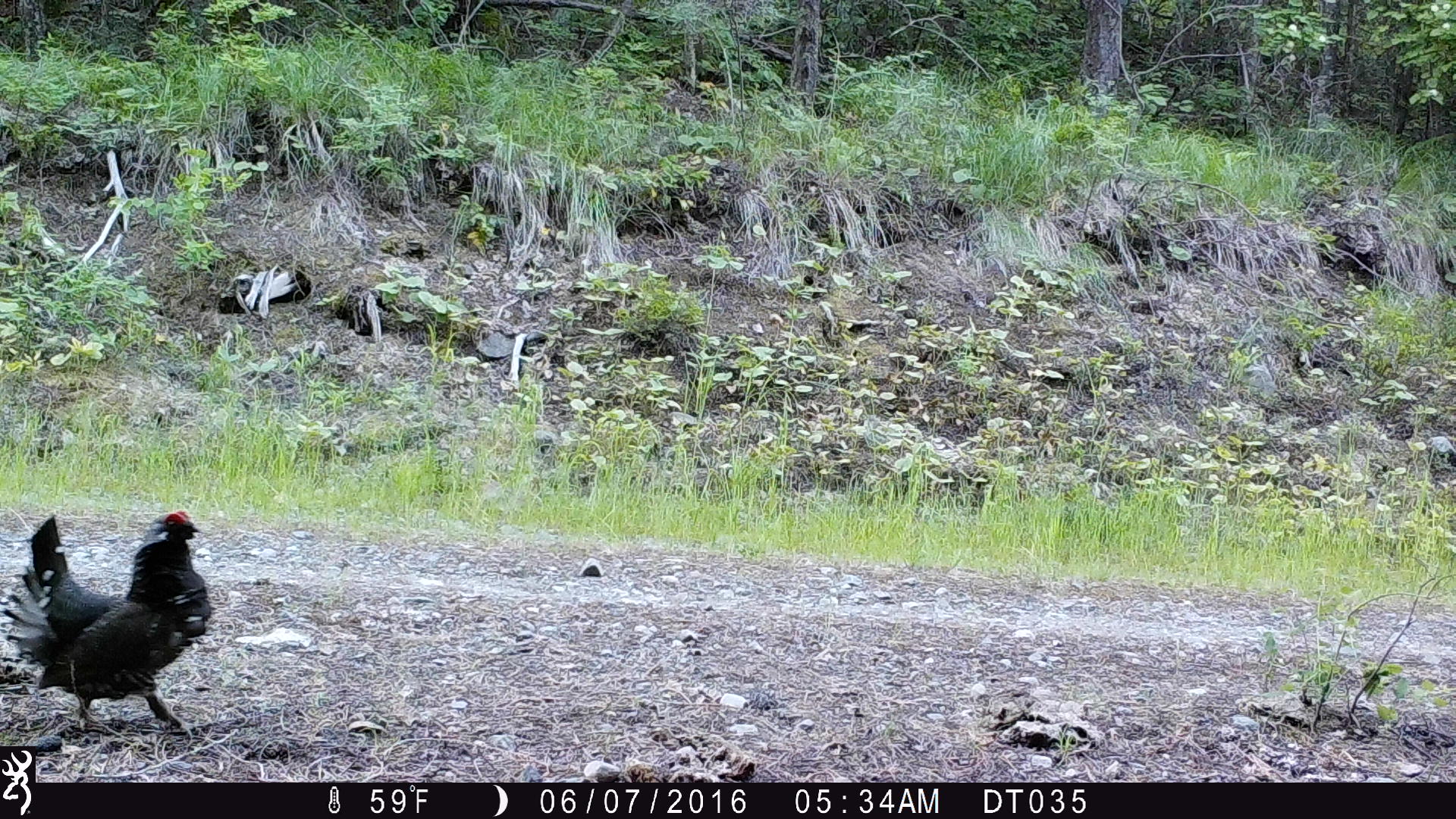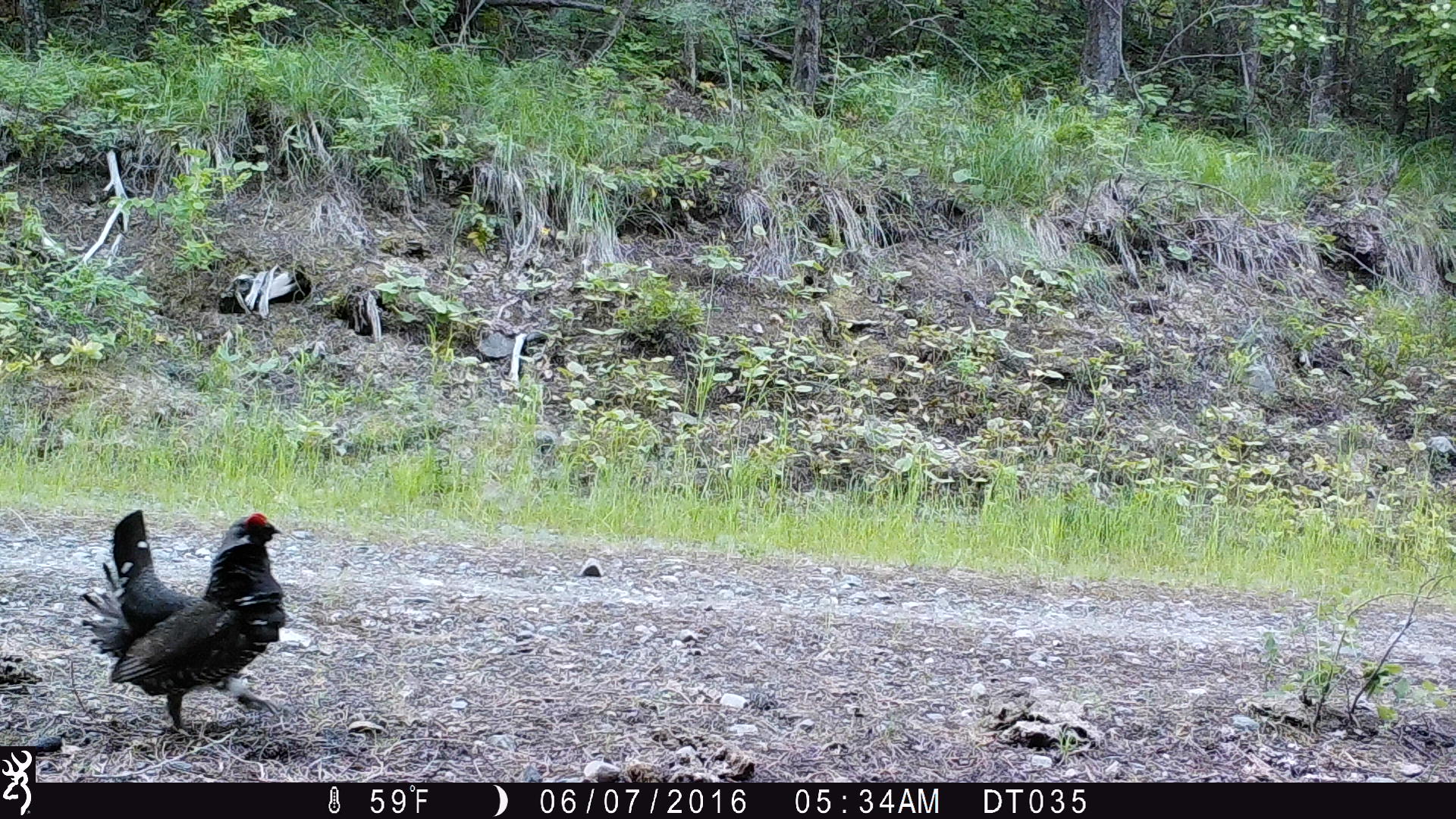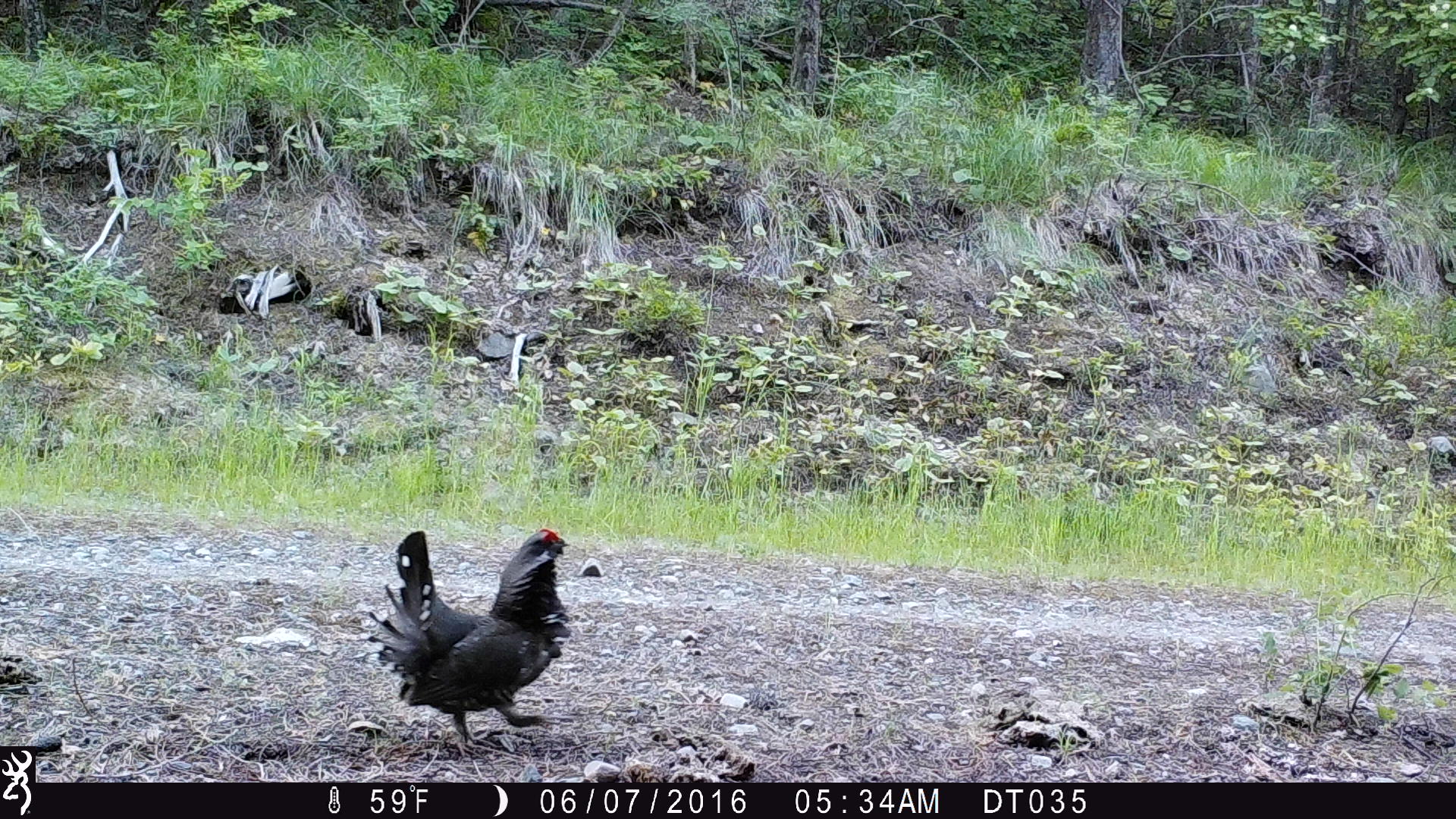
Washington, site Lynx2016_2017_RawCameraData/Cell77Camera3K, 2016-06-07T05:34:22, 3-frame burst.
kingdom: Animalia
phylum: Chordata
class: Aves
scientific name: Aves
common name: birds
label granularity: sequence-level